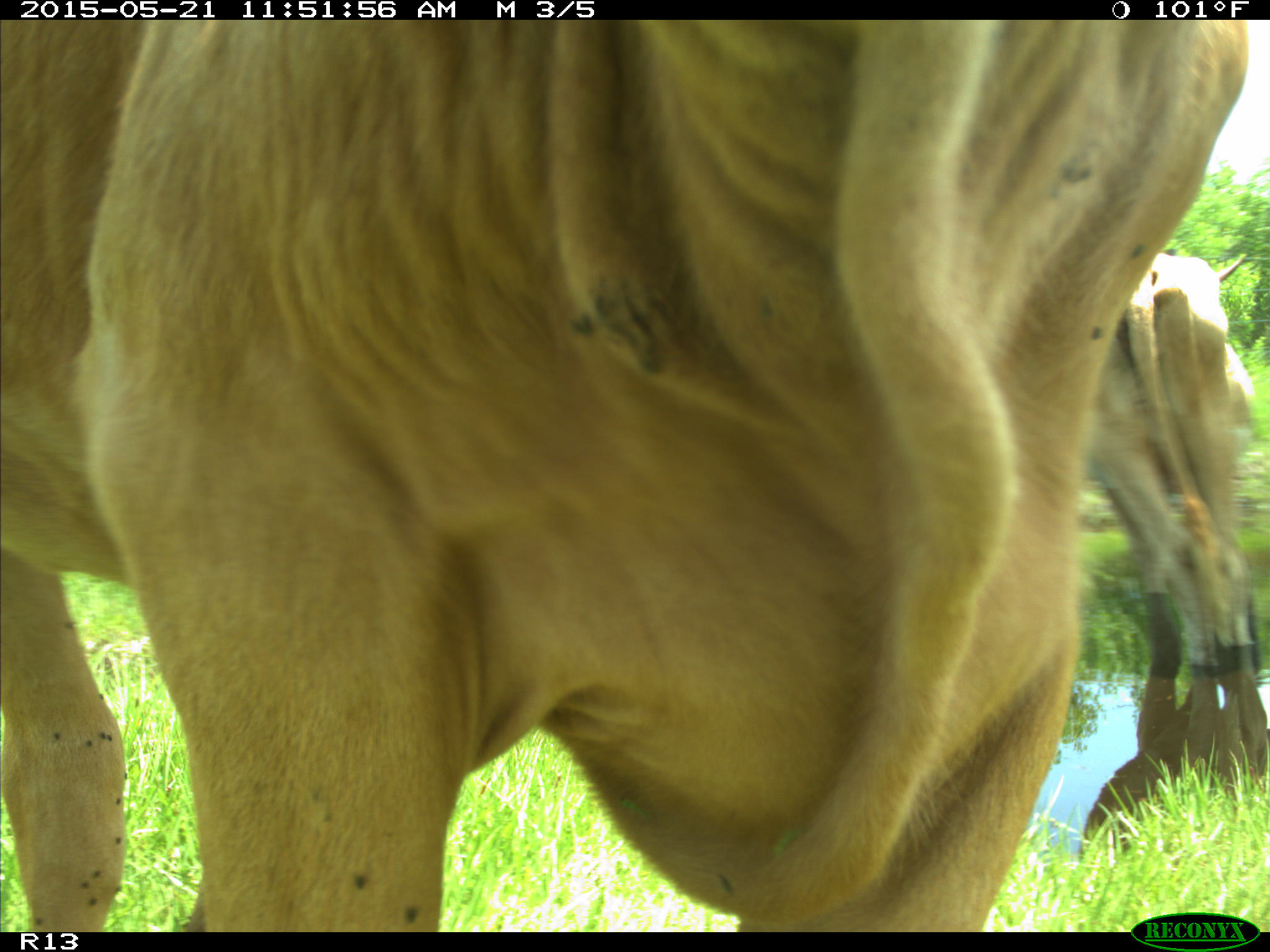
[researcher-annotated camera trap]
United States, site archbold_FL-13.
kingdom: Animalia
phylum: Chordata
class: Mammalia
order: Artiodactyla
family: Bovidae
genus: Bos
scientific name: Bos taurus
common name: domestic cow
Bos taurus (domestic cow).